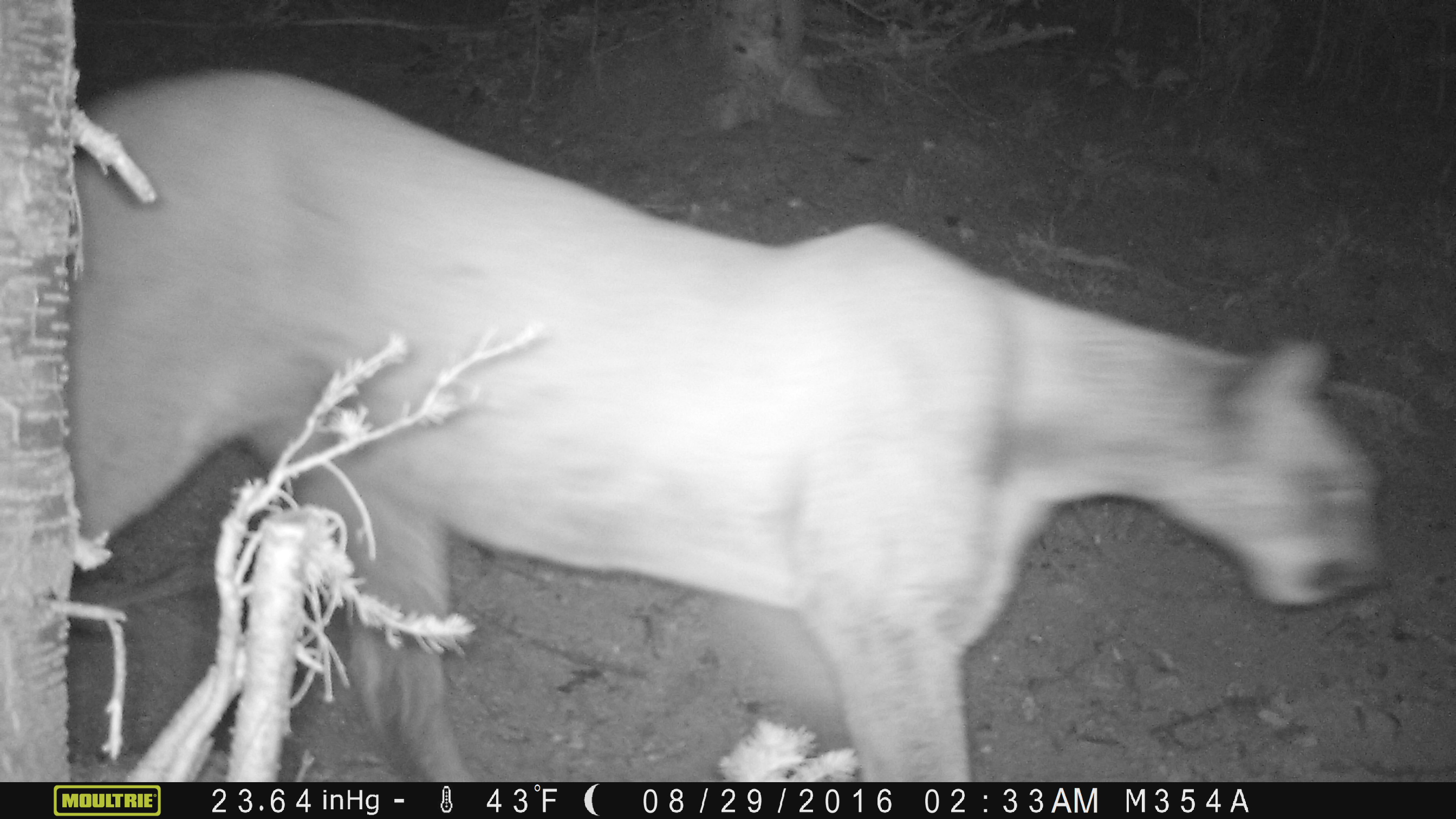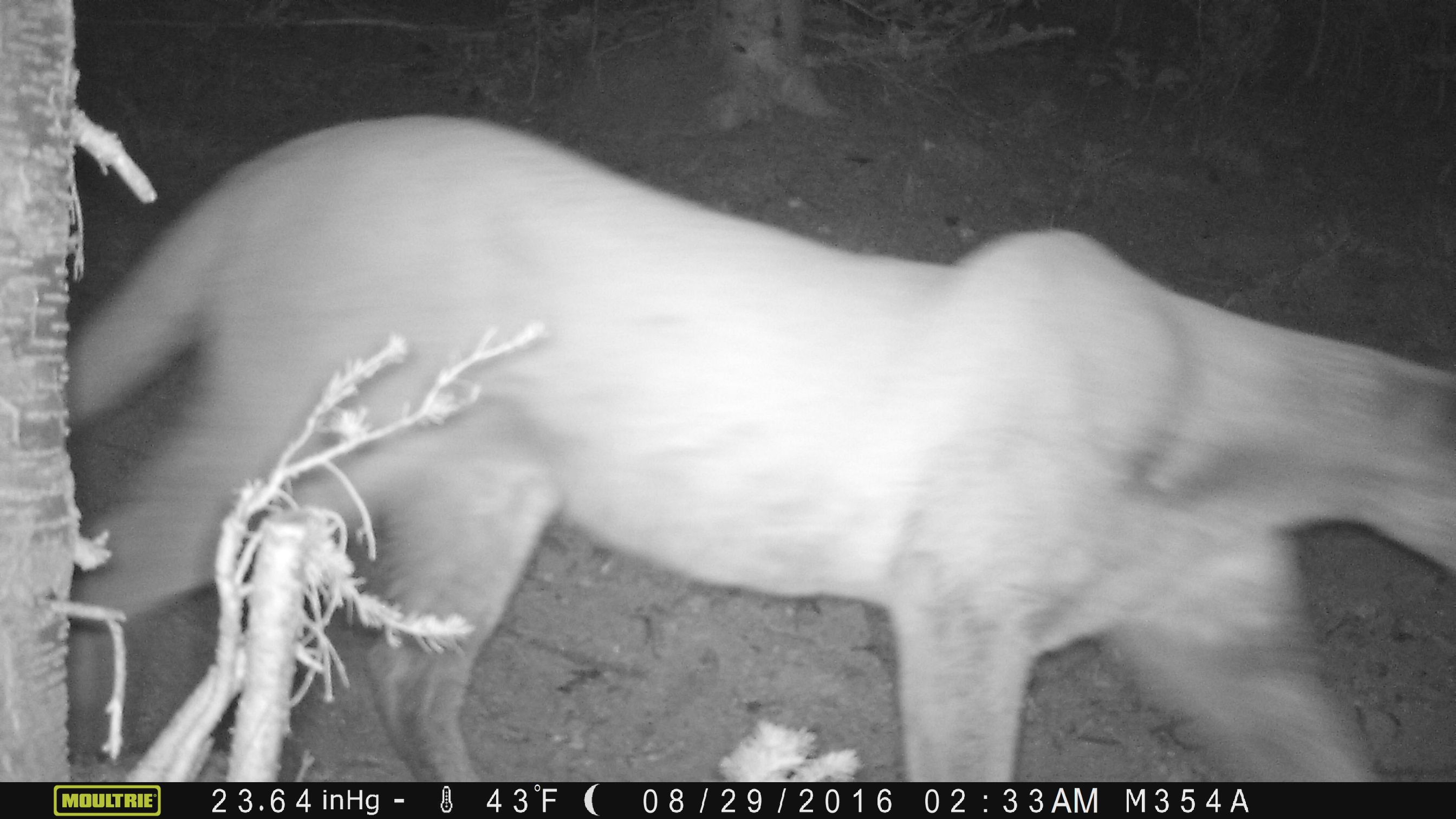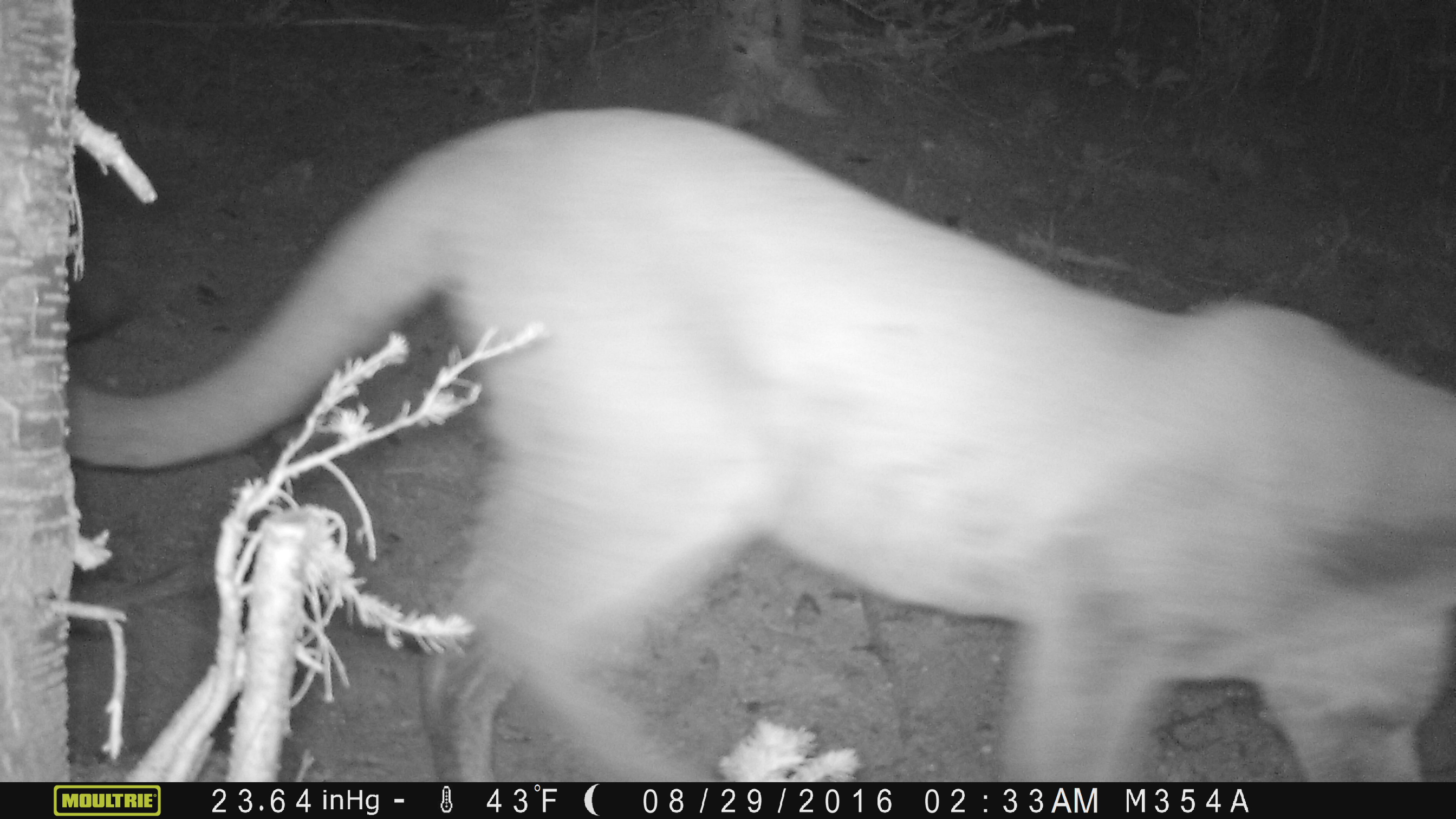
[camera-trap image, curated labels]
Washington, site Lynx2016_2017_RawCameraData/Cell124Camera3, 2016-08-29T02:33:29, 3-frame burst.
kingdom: Animalia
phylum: Chordata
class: Mammalia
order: Carnivora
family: Felidae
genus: Puma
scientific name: Puma concolor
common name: mountain lion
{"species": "Puma concolor (mountain lion)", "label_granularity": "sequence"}